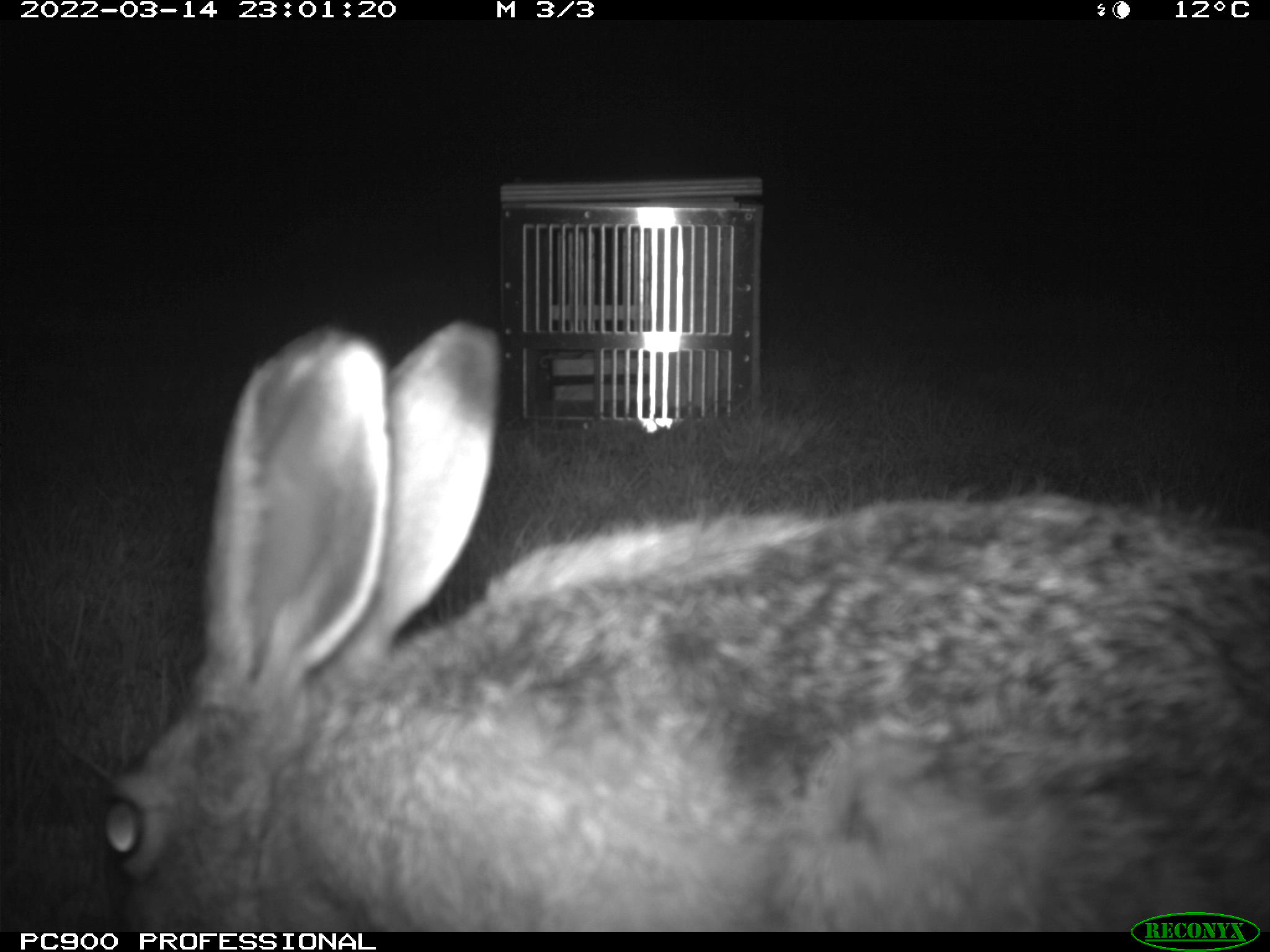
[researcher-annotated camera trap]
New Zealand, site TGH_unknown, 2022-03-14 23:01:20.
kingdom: Animalia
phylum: Chordata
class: Mammalia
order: Lagomorpha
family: Leporidae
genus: Lepus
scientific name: Lepus europaeus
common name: brown hare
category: hare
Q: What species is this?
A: Hare (brown hare) (Lepus europaeus).